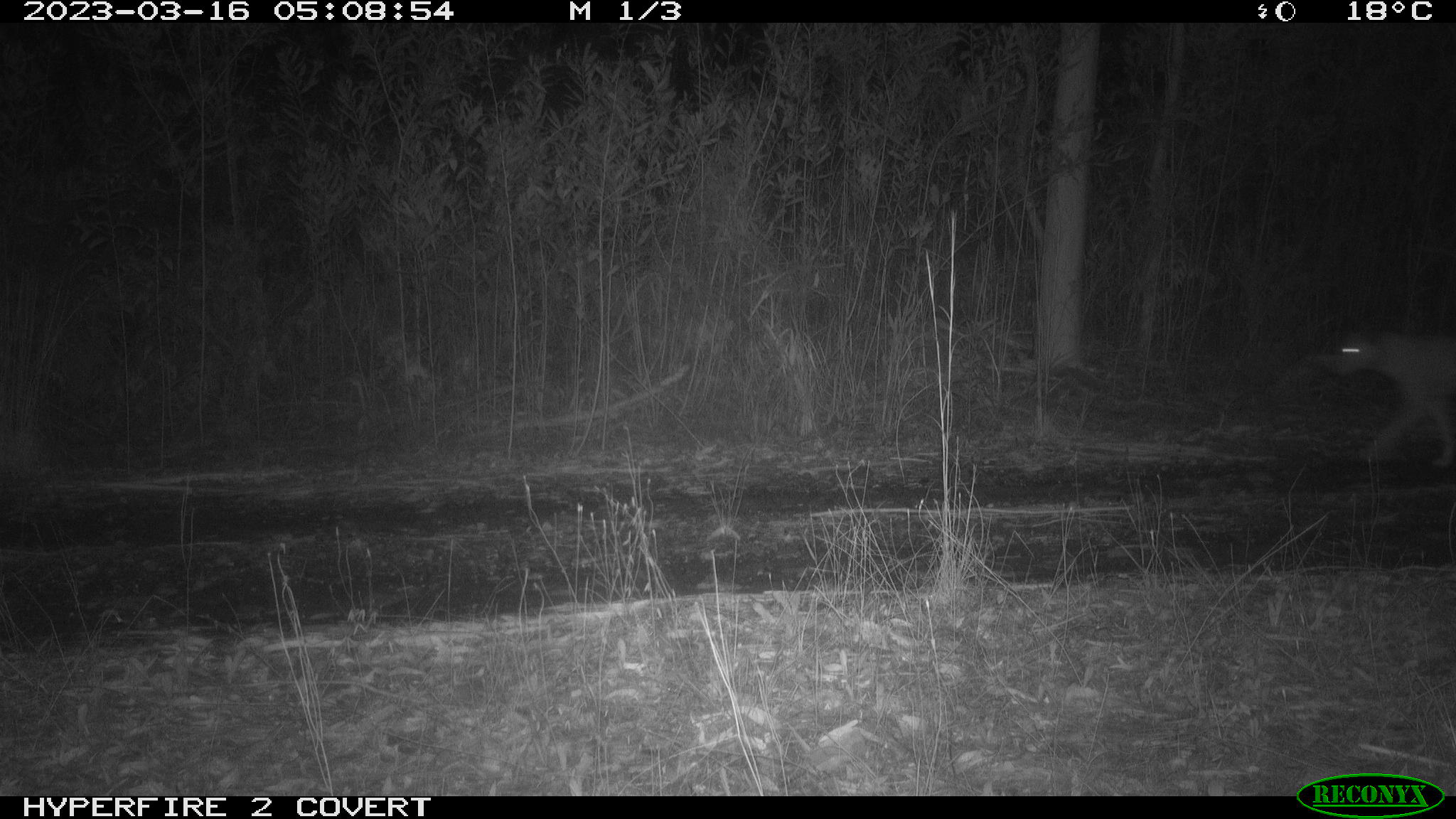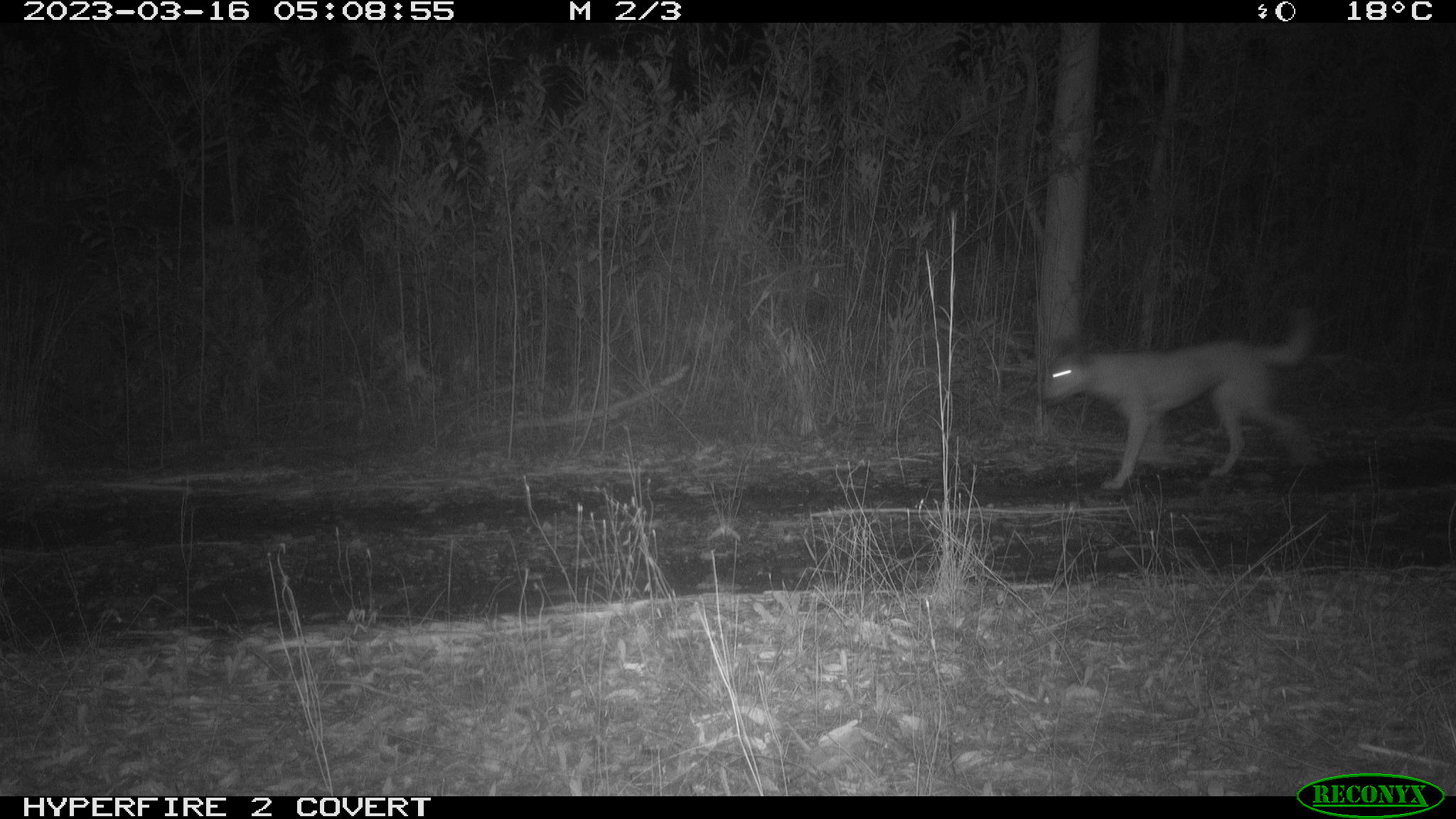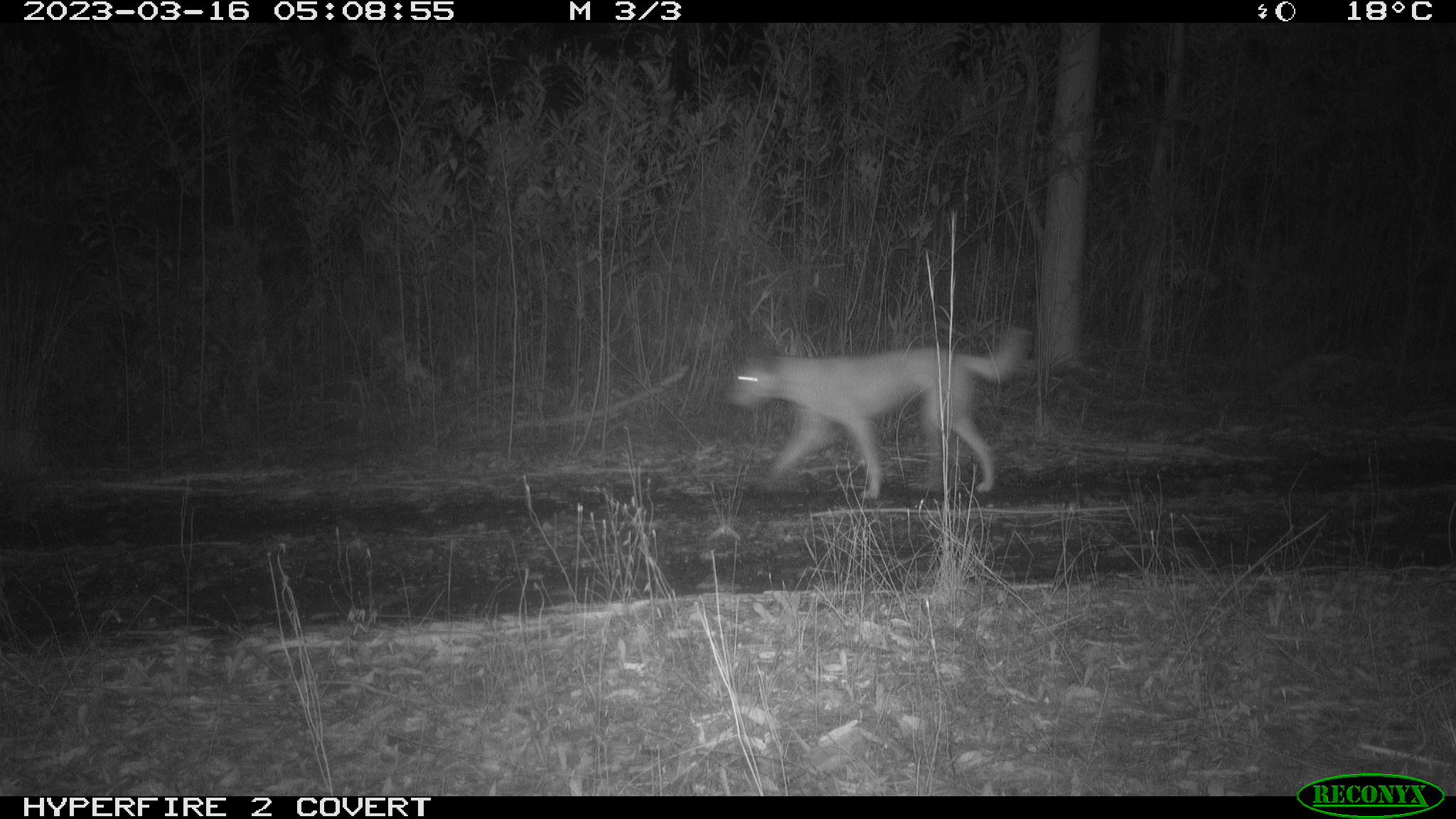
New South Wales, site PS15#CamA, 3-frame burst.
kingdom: Animalia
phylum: Chordata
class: Mammalia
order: Carnivora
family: Canidae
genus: Canis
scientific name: Canis familiaris dingo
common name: dingo